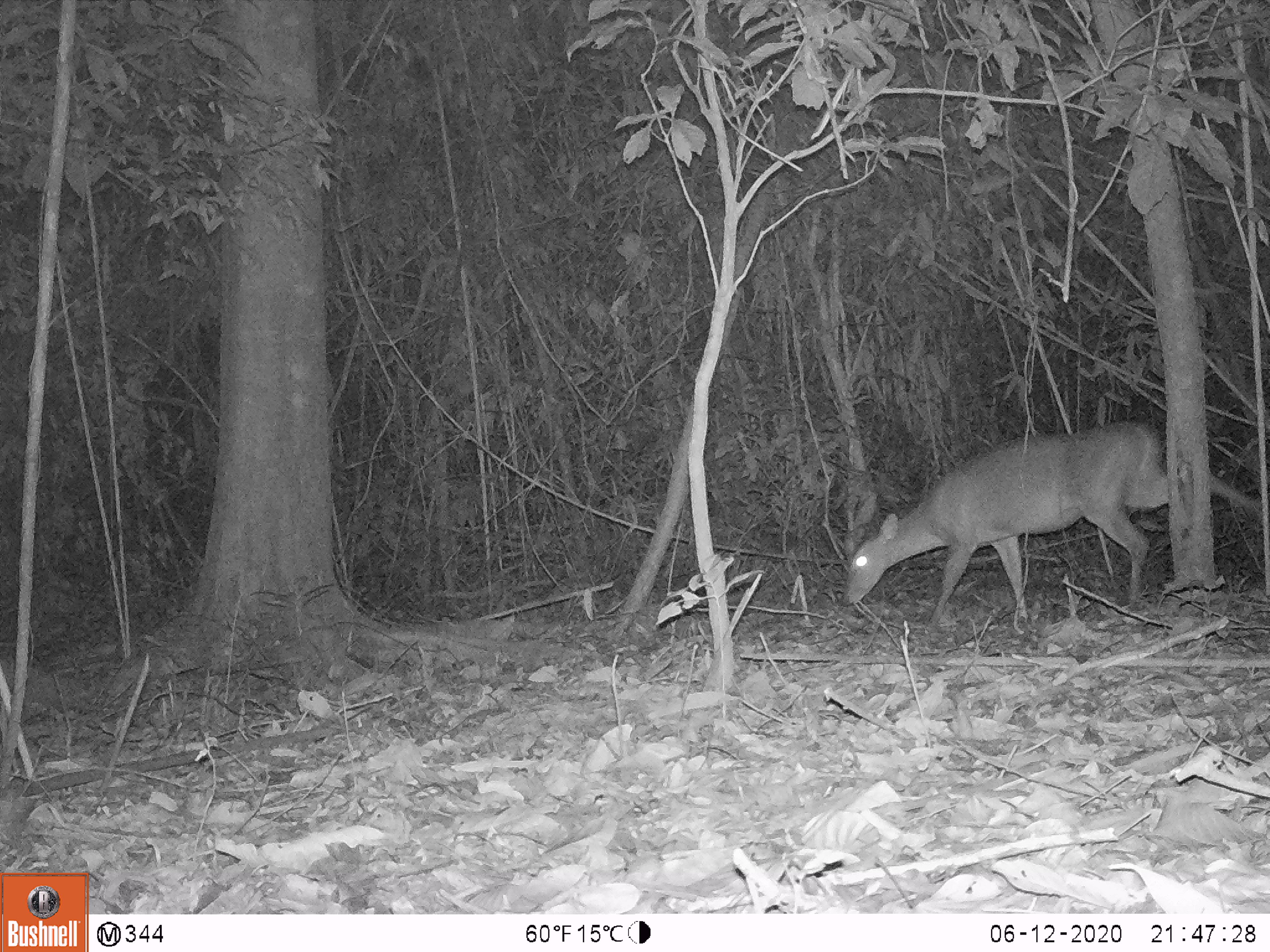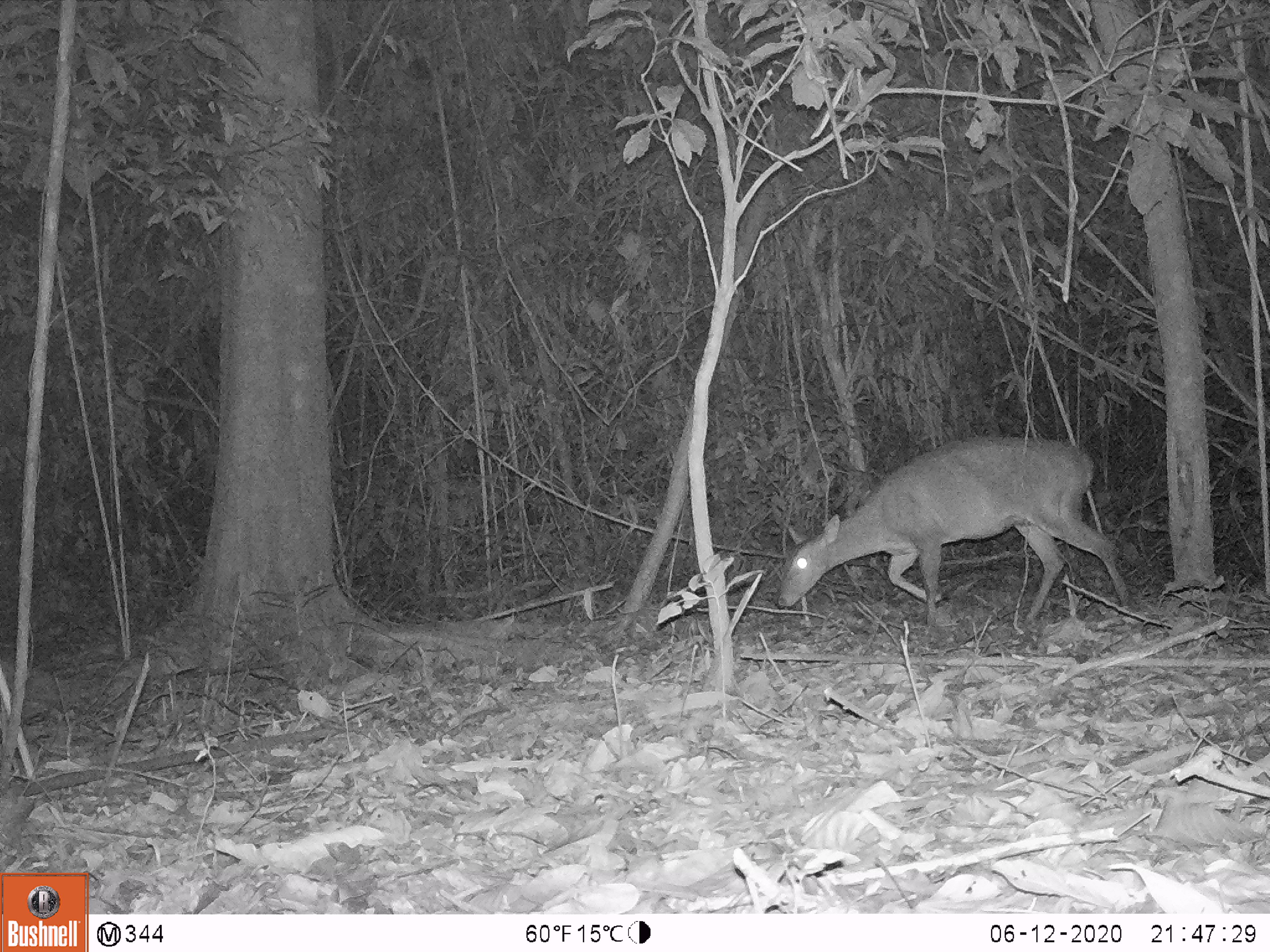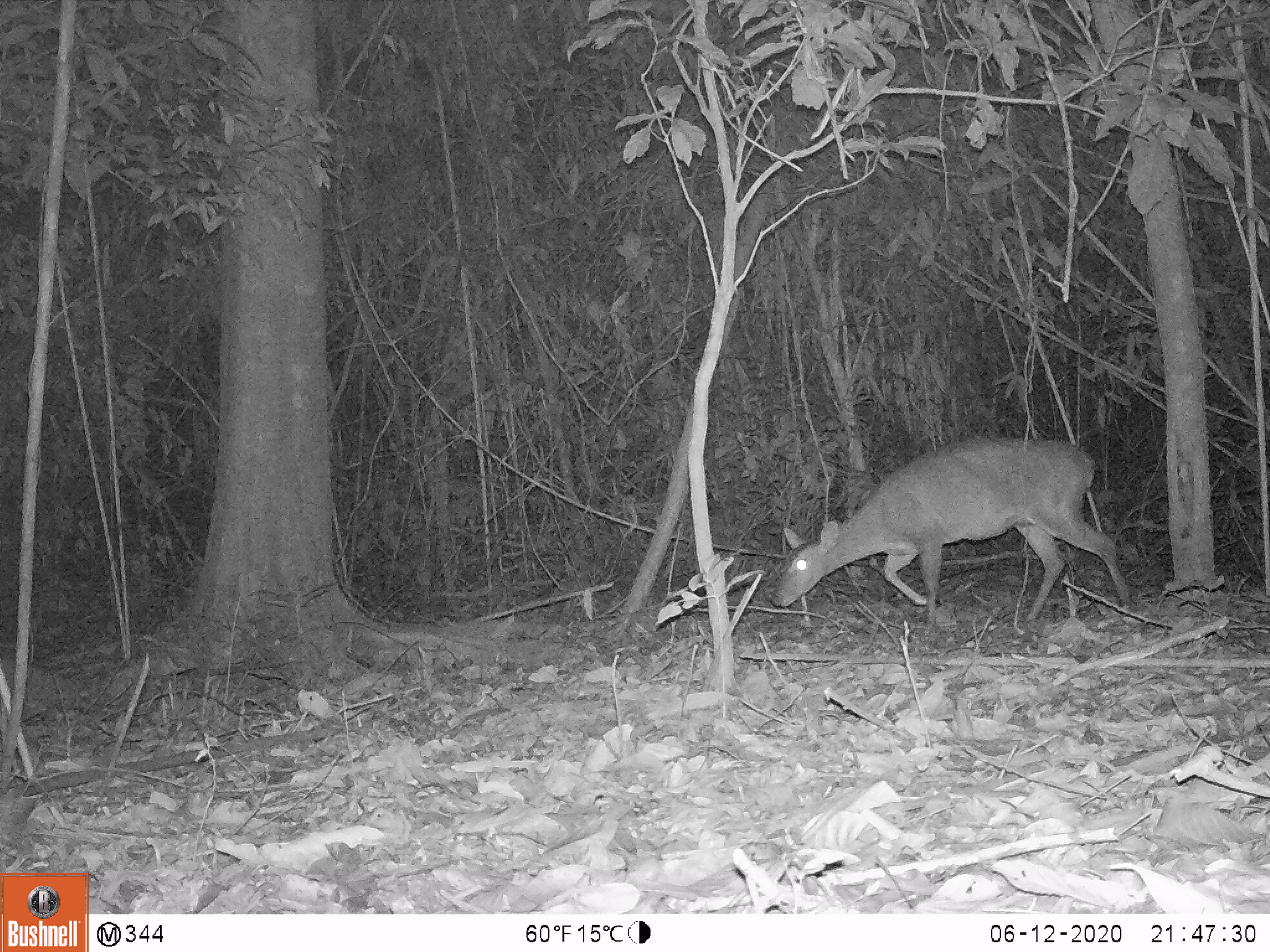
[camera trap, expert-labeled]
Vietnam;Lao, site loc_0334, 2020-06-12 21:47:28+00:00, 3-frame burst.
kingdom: Animalia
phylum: Chordata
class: Mammalia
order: Artiodactyla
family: Cervidae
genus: Muntiacus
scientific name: Muntiacus vuquangensis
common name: large-antlered muntjac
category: large antlered muntjac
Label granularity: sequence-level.